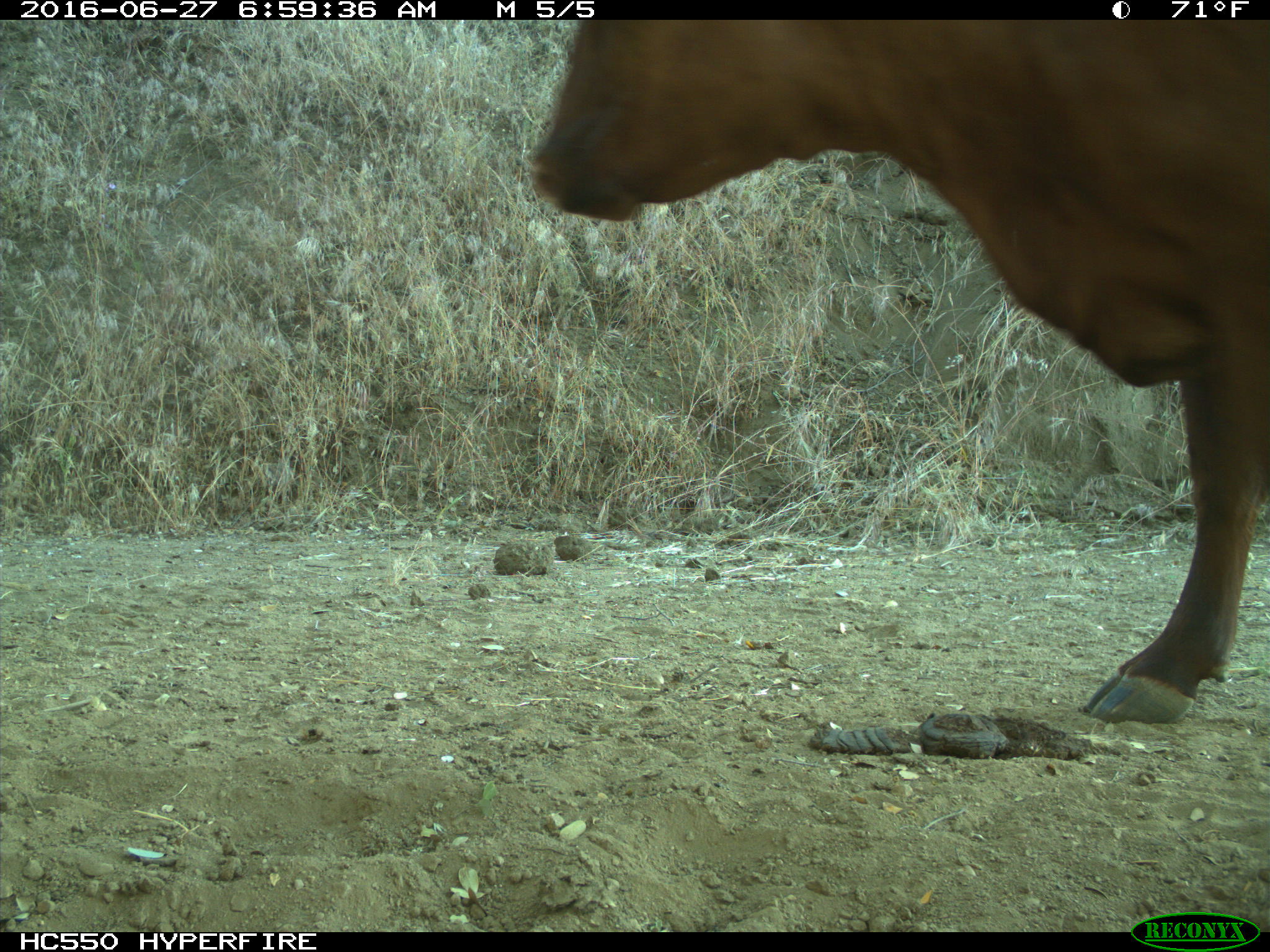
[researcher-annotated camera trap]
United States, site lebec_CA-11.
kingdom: Animalia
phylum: Chordata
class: Mammalia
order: Artiodactyla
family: Bovidae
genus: Bos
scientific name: Bos taurus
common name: domestic cow